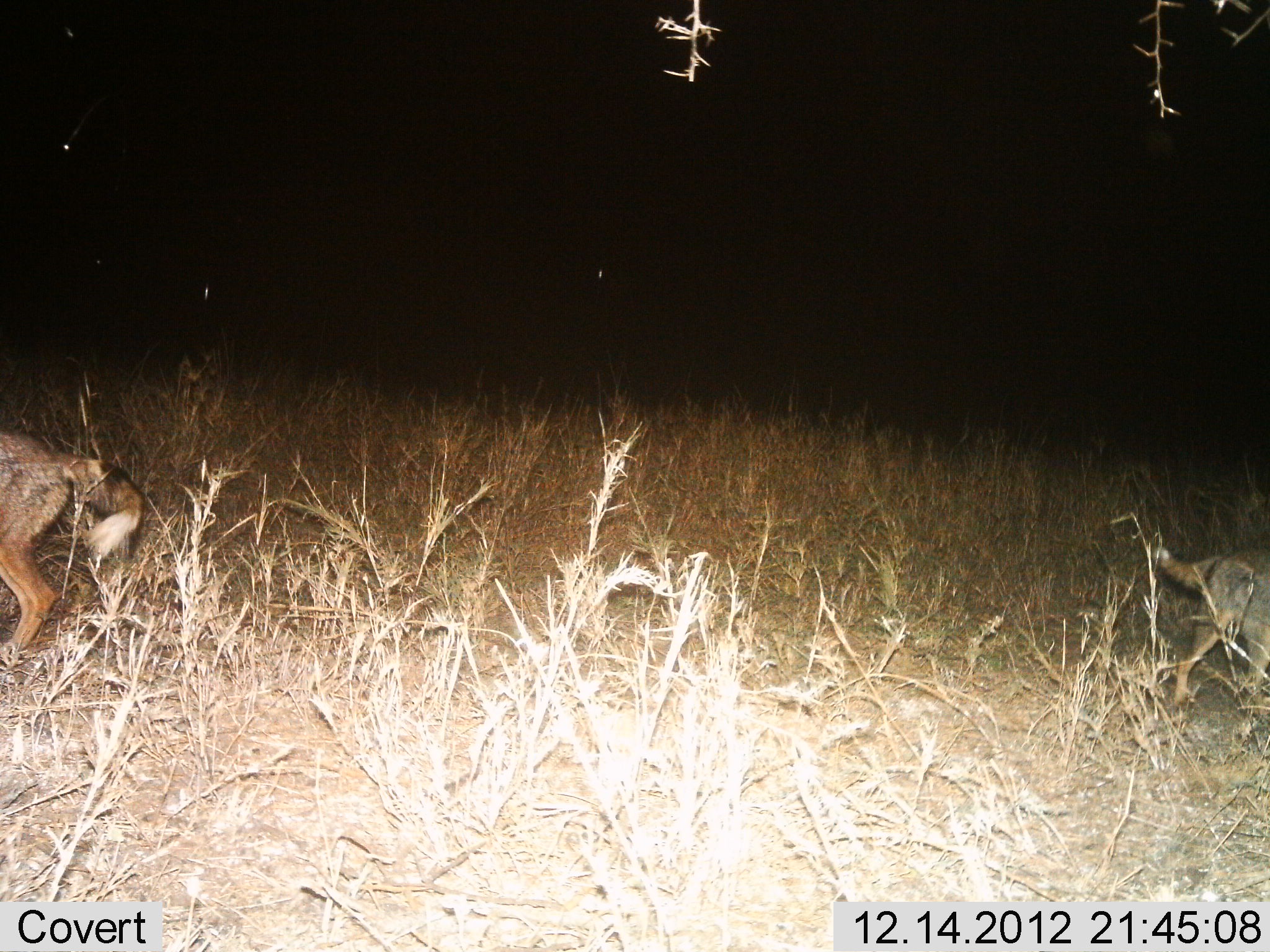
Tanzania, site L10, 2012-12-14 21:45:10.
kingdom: Animalia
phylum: Chordata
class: Mammalia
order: Carnivora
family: Canidae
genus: Lupulella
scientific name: Lupulella mesomelas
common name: black-backed jackal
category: jackal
Jackal (black-backed jackal) (Lupulella mesomelas), count 2. Behavior (volunteer vote fractions): standing 20%, resting 0%, moving 80%, interacting 0%. Young present (vote fraction): 0%. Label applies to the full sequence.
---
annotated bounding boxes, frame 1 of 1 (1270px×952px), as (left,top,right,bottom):
animal: (1,431,143,675)